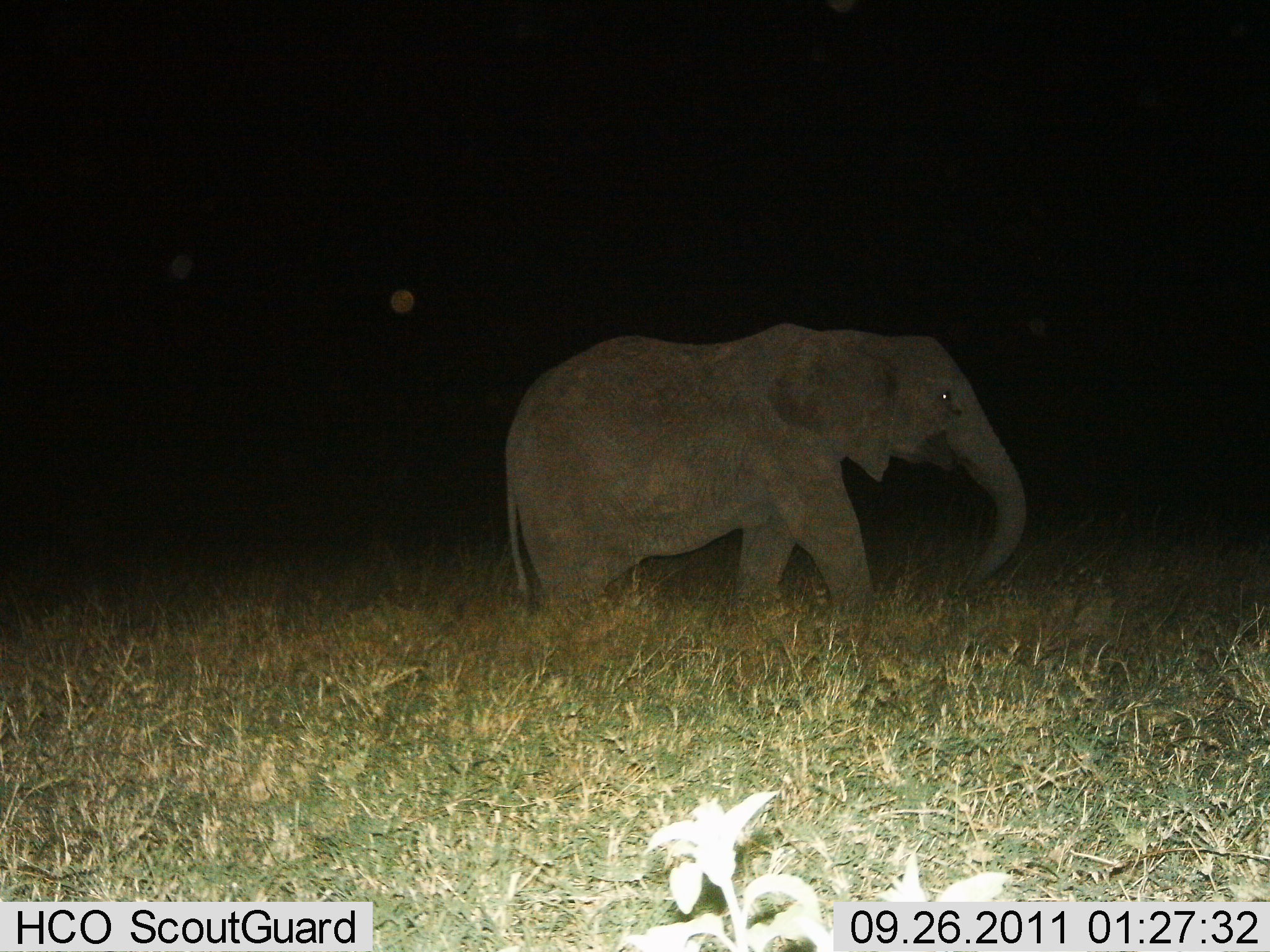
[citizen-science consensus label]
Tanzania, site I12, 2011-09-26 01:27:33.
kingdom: Animalia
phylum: Chordata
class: Mammalia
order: Proboscidea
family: Elephantidae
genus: Loxodonta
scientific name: Loxodonta africana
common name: african bush elephant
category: elephant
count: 1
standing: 21%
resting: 0%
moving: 79%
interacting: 0%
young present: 14%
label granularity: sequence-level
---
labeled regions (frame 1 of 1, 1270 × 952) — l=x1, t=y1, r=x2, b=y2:
animal: l=501, t=320, r=1030, b=643